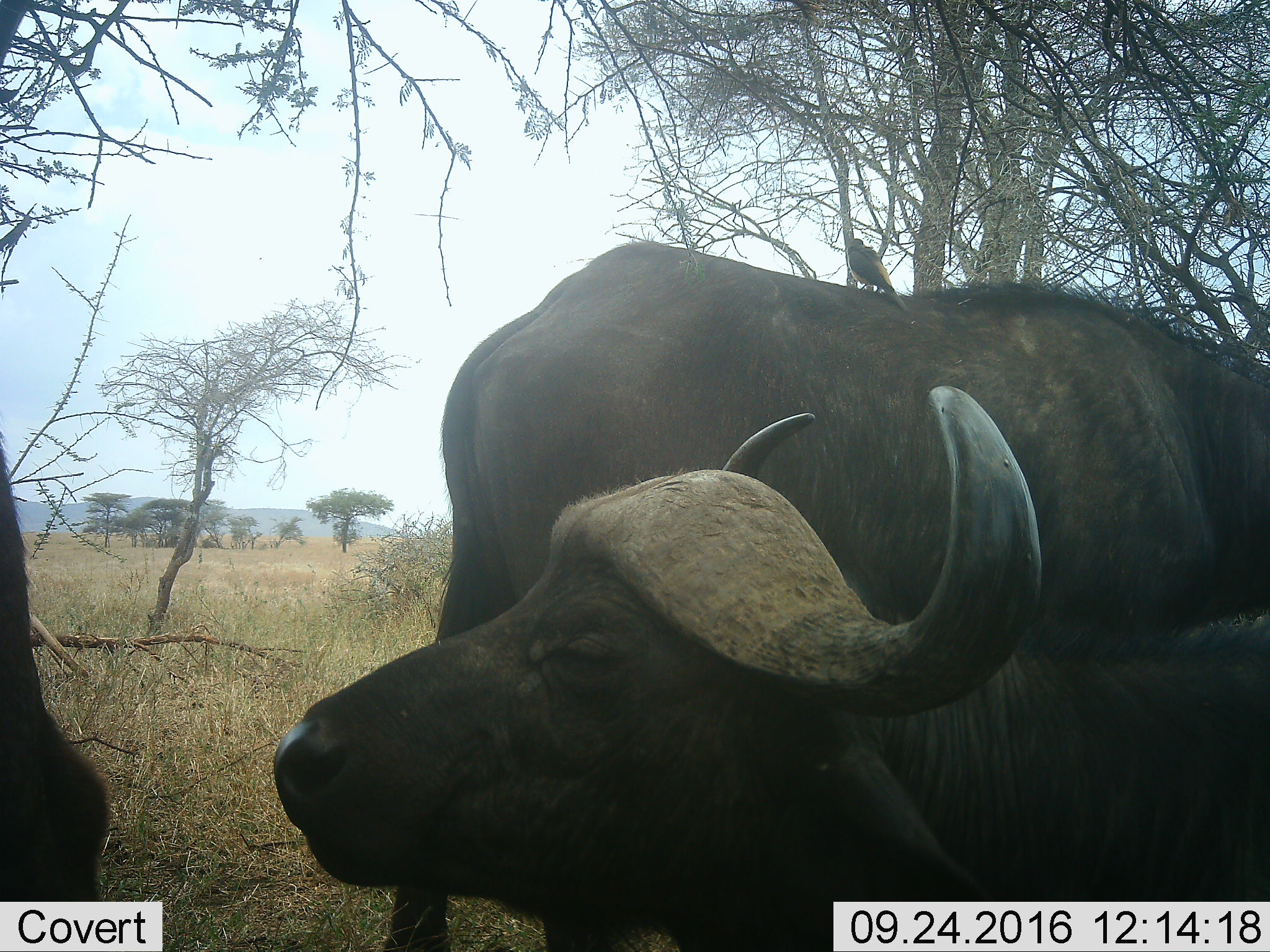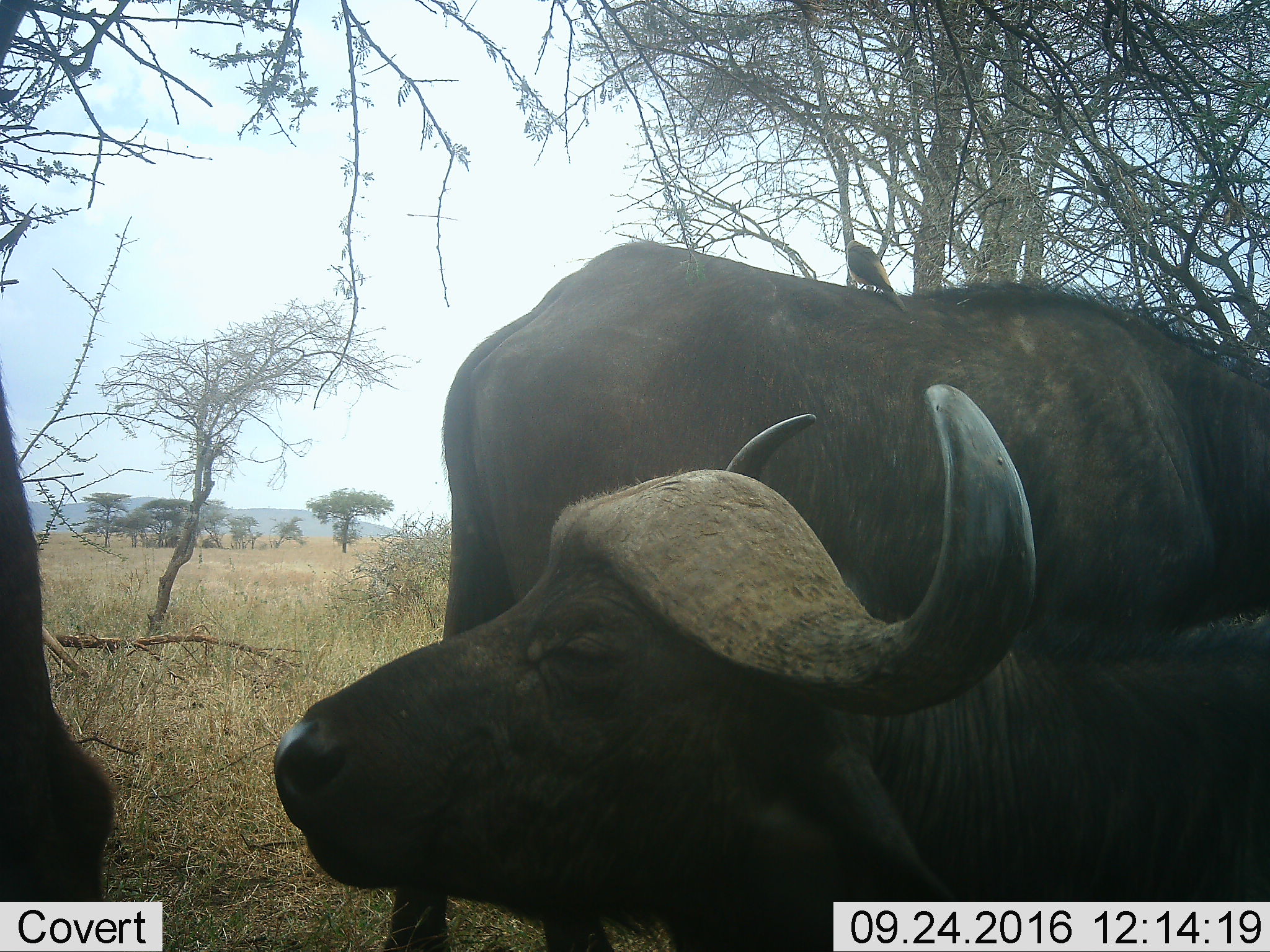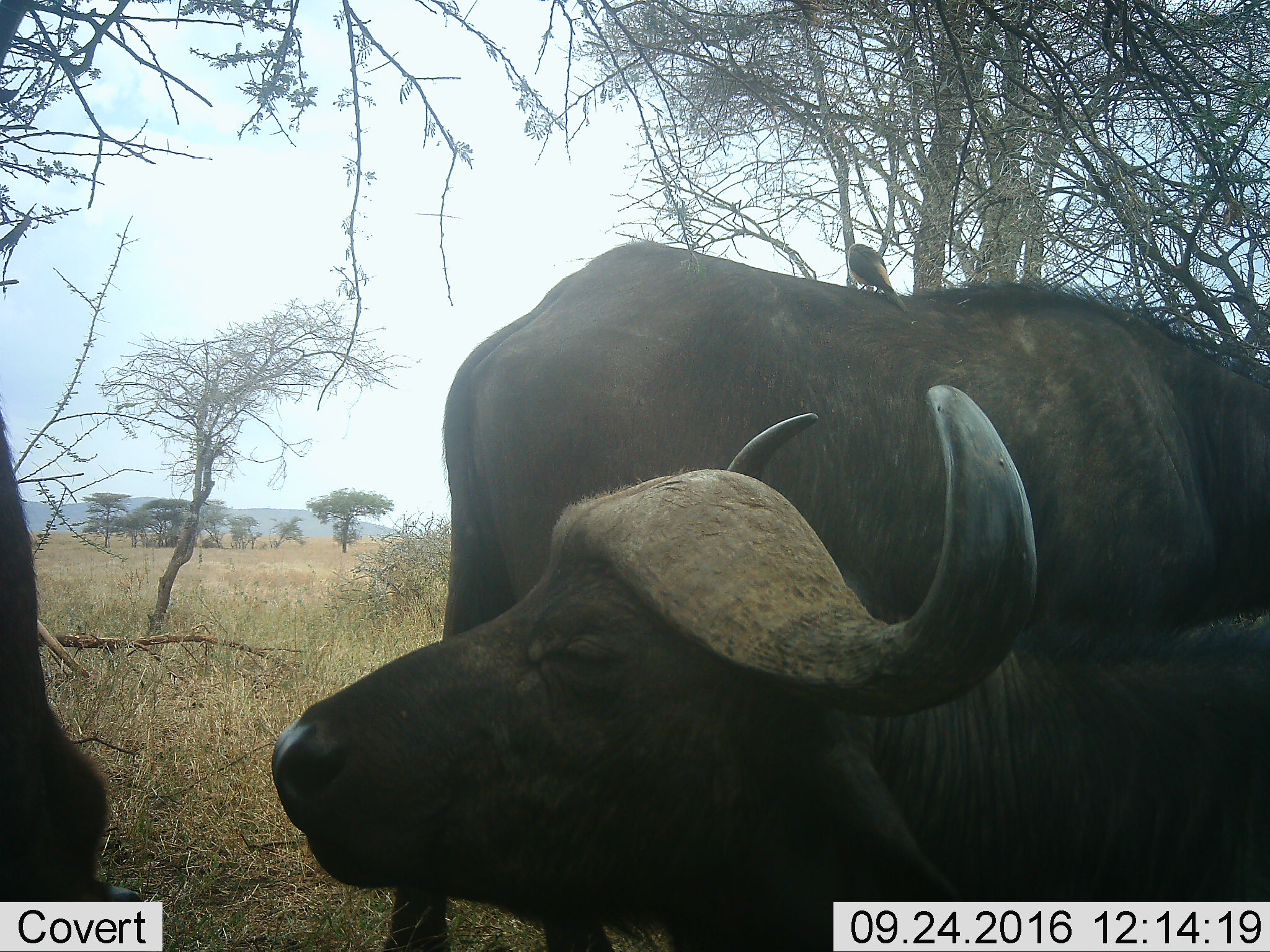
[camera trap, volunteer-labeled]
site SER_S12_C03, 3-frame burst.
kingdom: Animalia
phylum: Chordata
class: Mammalia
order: Artiodactyla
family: Bovidae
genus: Syncerus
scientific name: Syncerus caffer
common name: african buffalo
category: buffalo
Buffalo (african buffalo) (Syncerus caffer), count 3. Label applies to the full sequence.